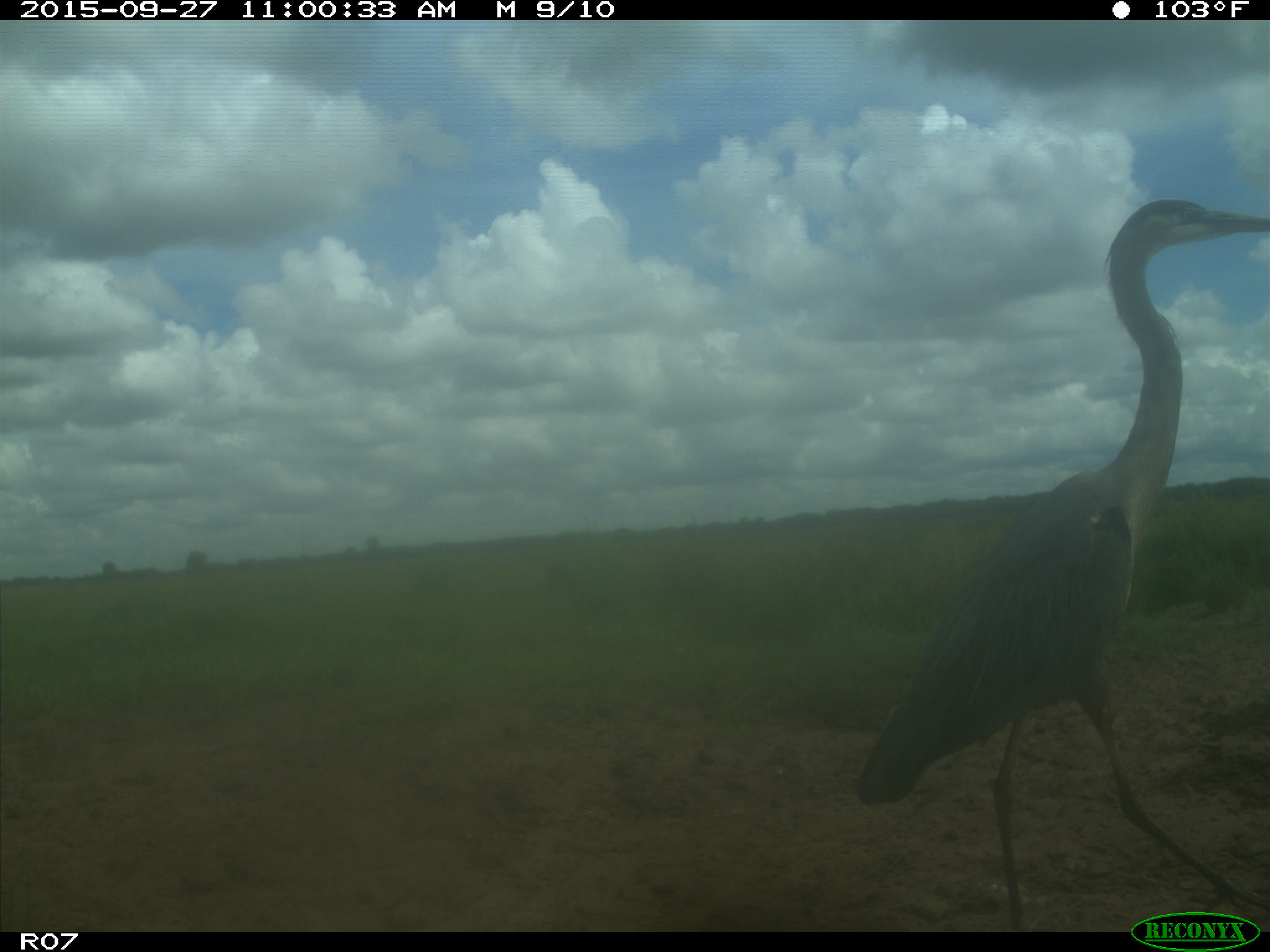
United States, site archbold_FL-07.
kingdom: Animalia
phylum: Chordata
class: Aves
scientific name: Aves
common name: birds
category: unidentified bird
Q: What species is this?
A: Unidentified bird (birds) (Aves).